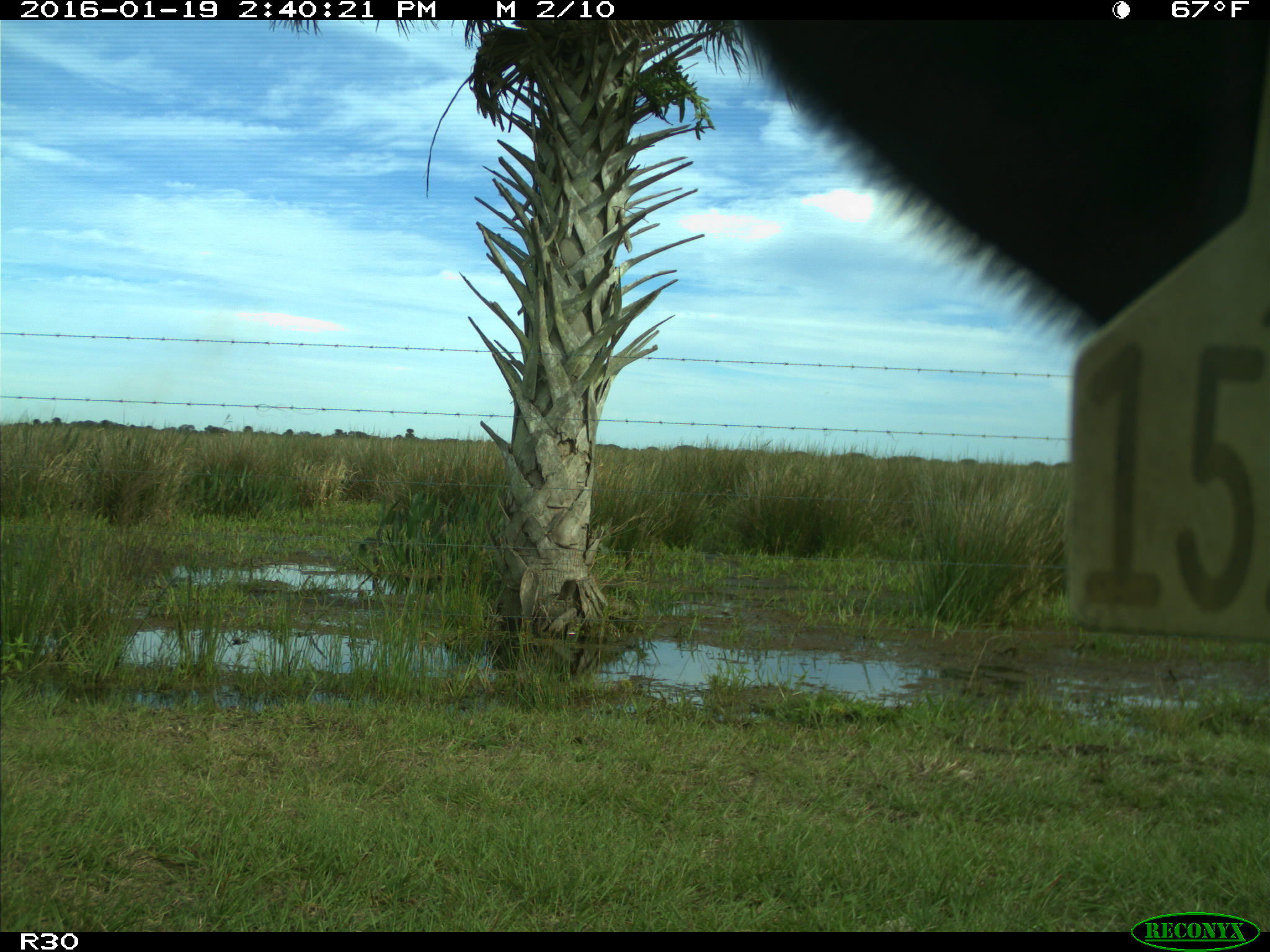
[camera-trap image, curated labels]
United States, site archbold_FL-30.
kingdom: Animalia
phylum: Chordata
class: Mammalia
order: Artiodactyla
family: Bovidae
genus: Bos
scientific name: Bos taurus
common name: domestic cow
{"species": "Bos taurus (domestic cow)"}